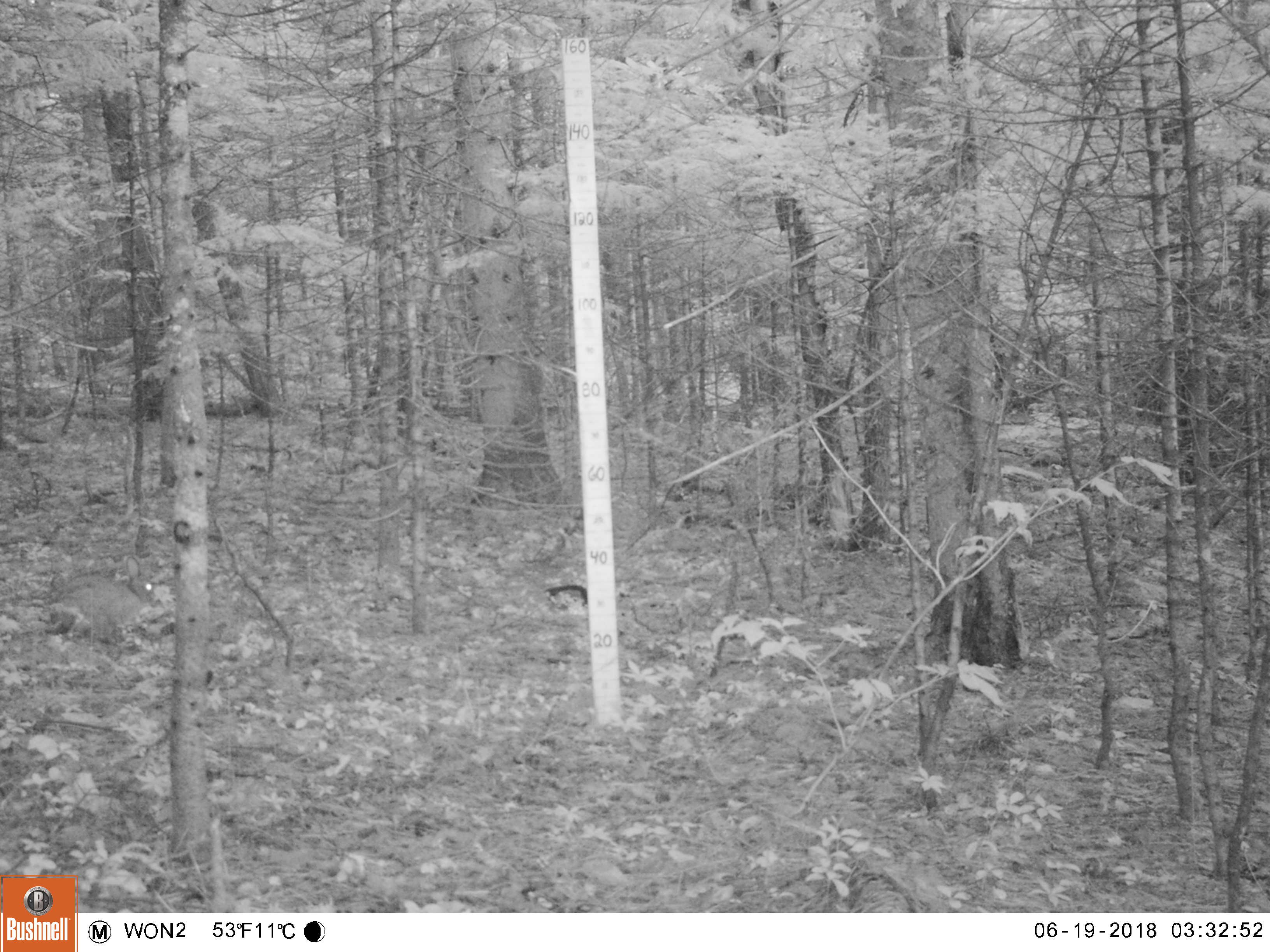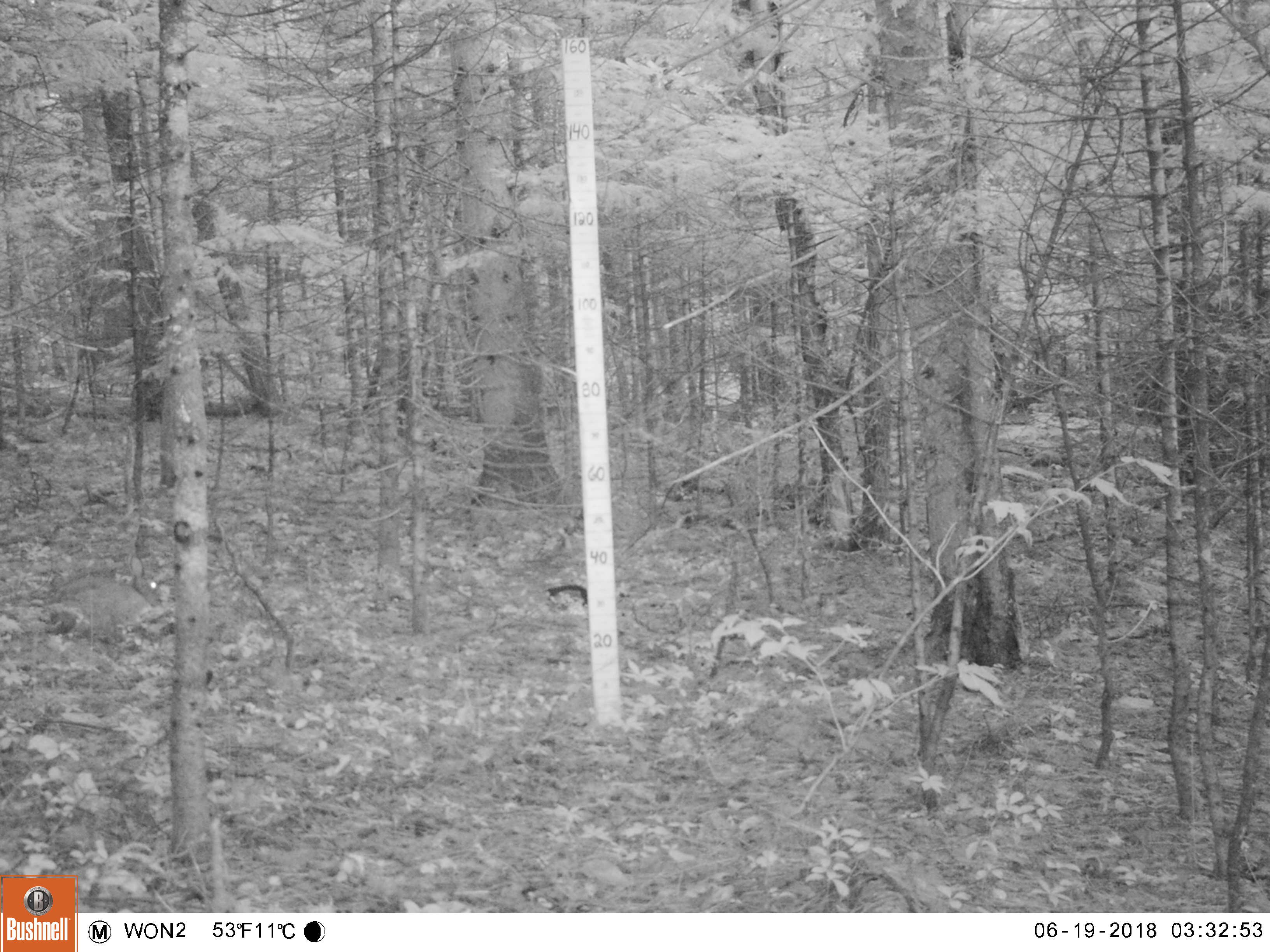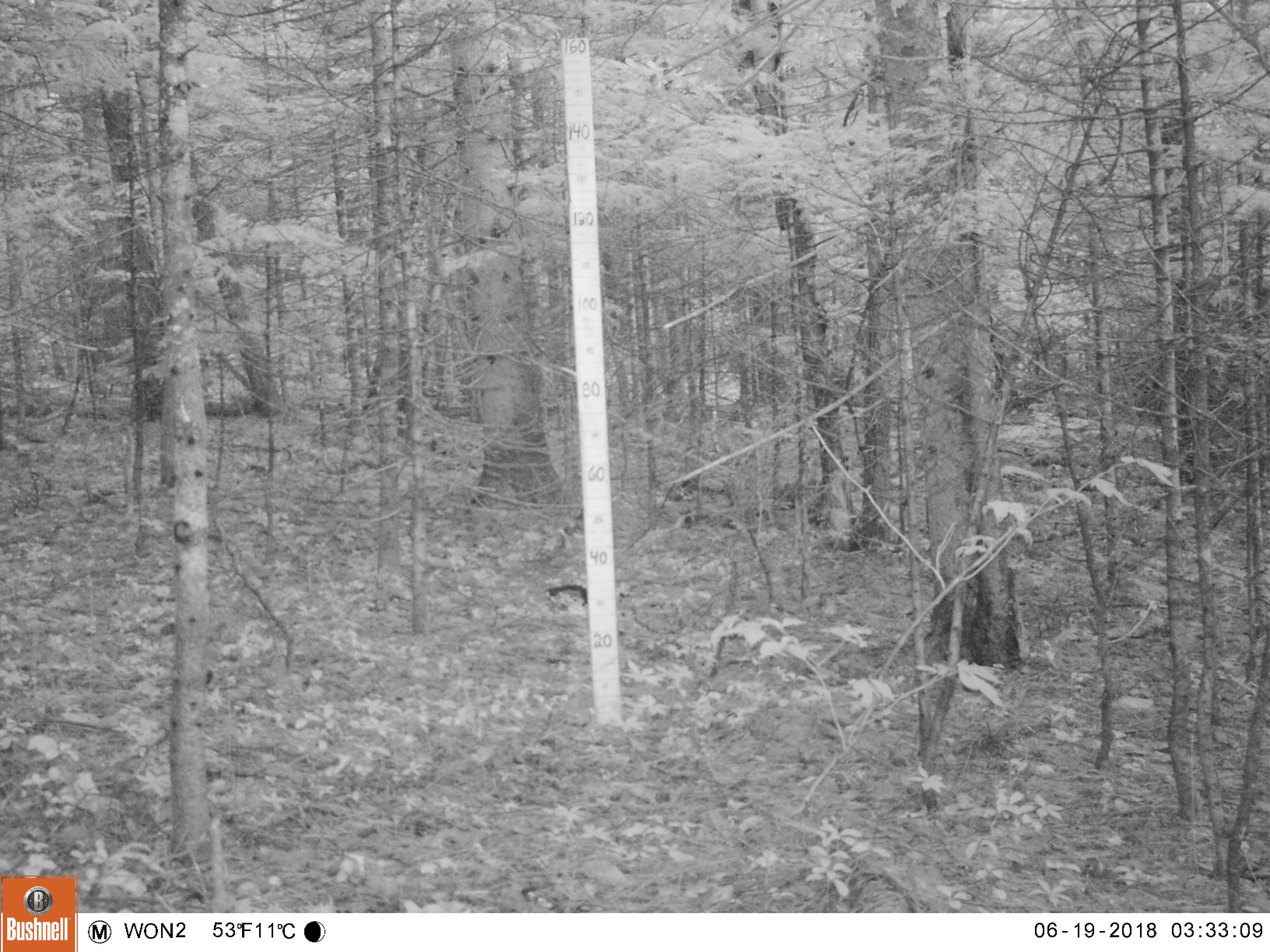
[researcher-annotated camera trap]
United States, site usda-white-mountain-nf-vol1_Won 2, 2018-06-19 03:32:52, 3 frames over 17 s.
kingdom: Animalia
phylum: Chordata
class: Mammalia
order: Lagomorpha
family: Leporidae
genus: Lepus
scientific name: Lepus americanus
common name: snowshoe hare